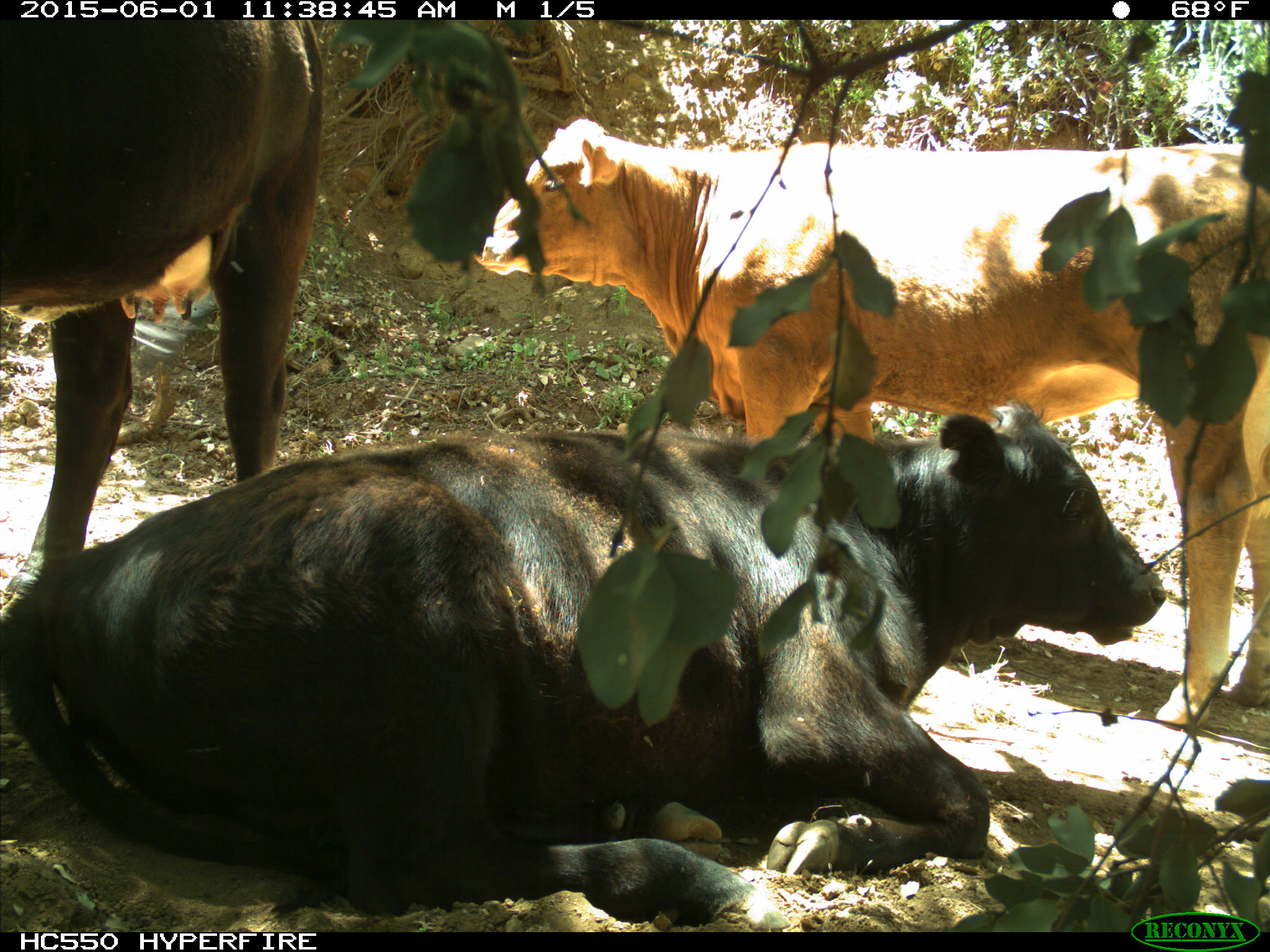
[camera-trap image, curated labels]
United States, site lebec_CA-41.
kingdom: Animalia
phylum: Chordata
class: Mammalia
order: Artiodactyla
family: Bovidae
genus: Bos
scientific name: Bos taurus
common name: domestic cow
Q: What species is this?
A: Bos taurus (domestic cow).